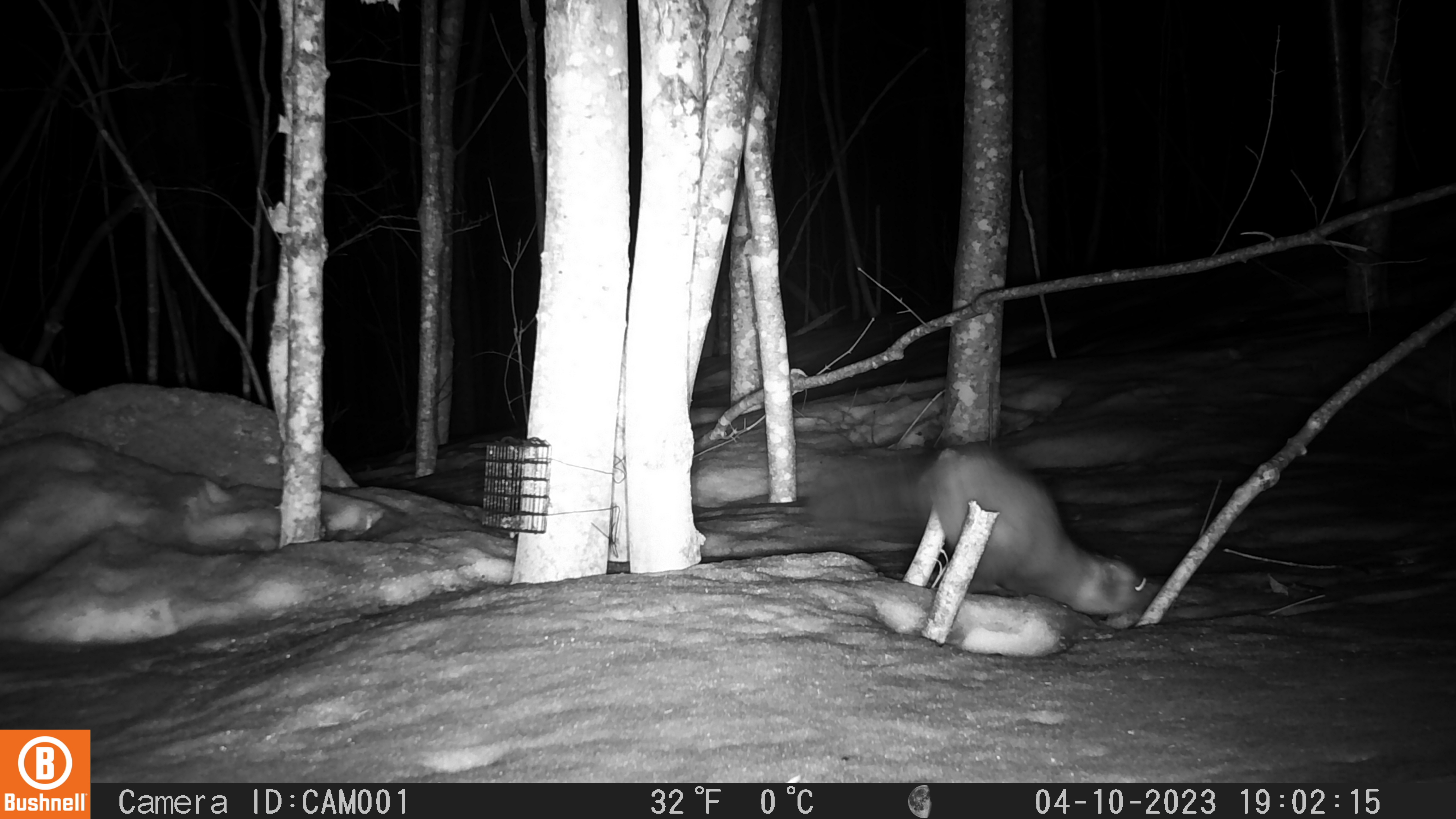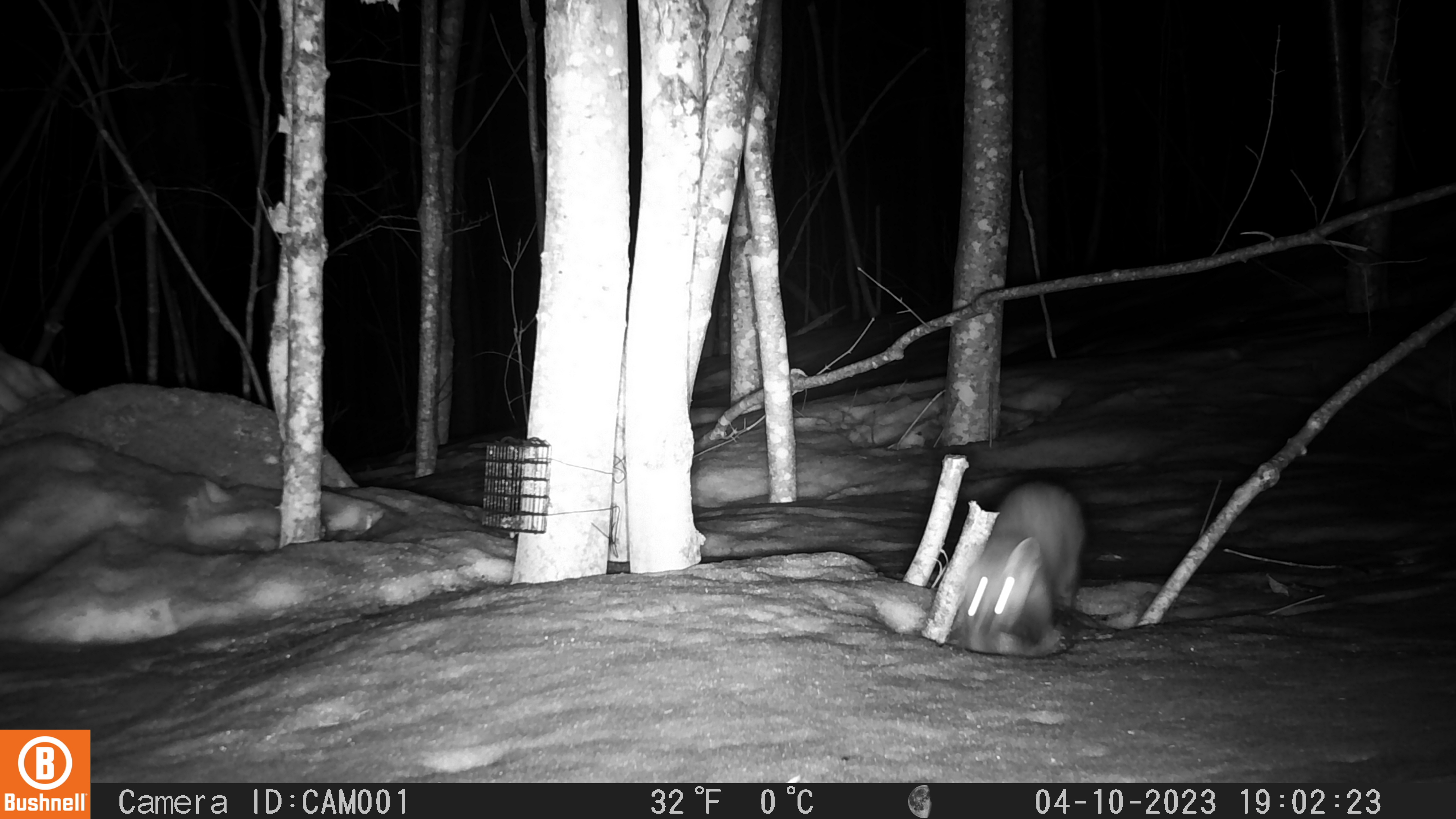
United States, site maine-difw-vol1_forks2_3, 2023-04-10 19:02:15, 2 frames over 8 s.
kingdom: Animalia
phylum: Chordata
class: Mammalia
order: Carnivora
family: Mustelidae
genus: Martes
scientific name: Martes americana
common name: american marten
American marten (Martes americana).